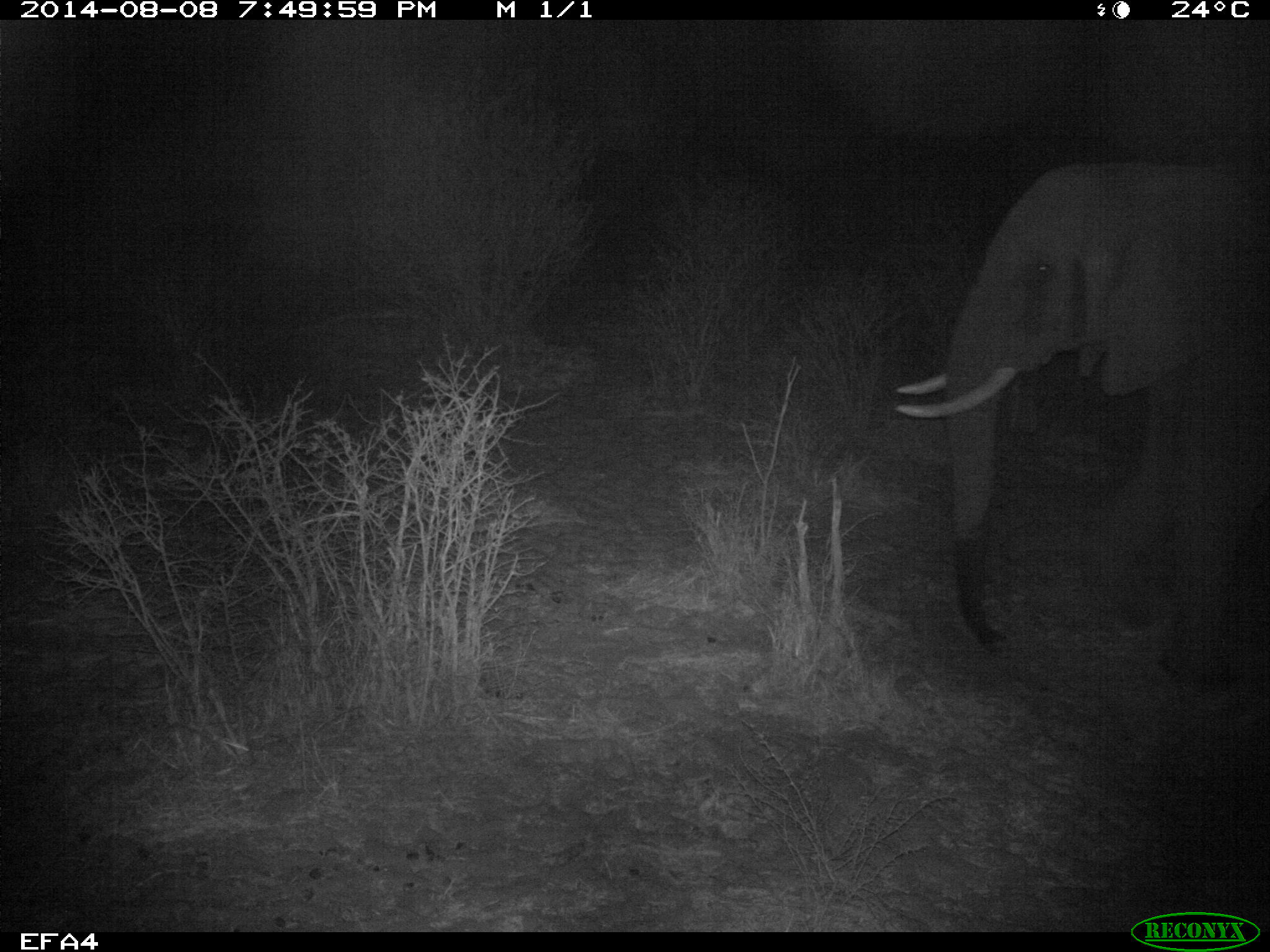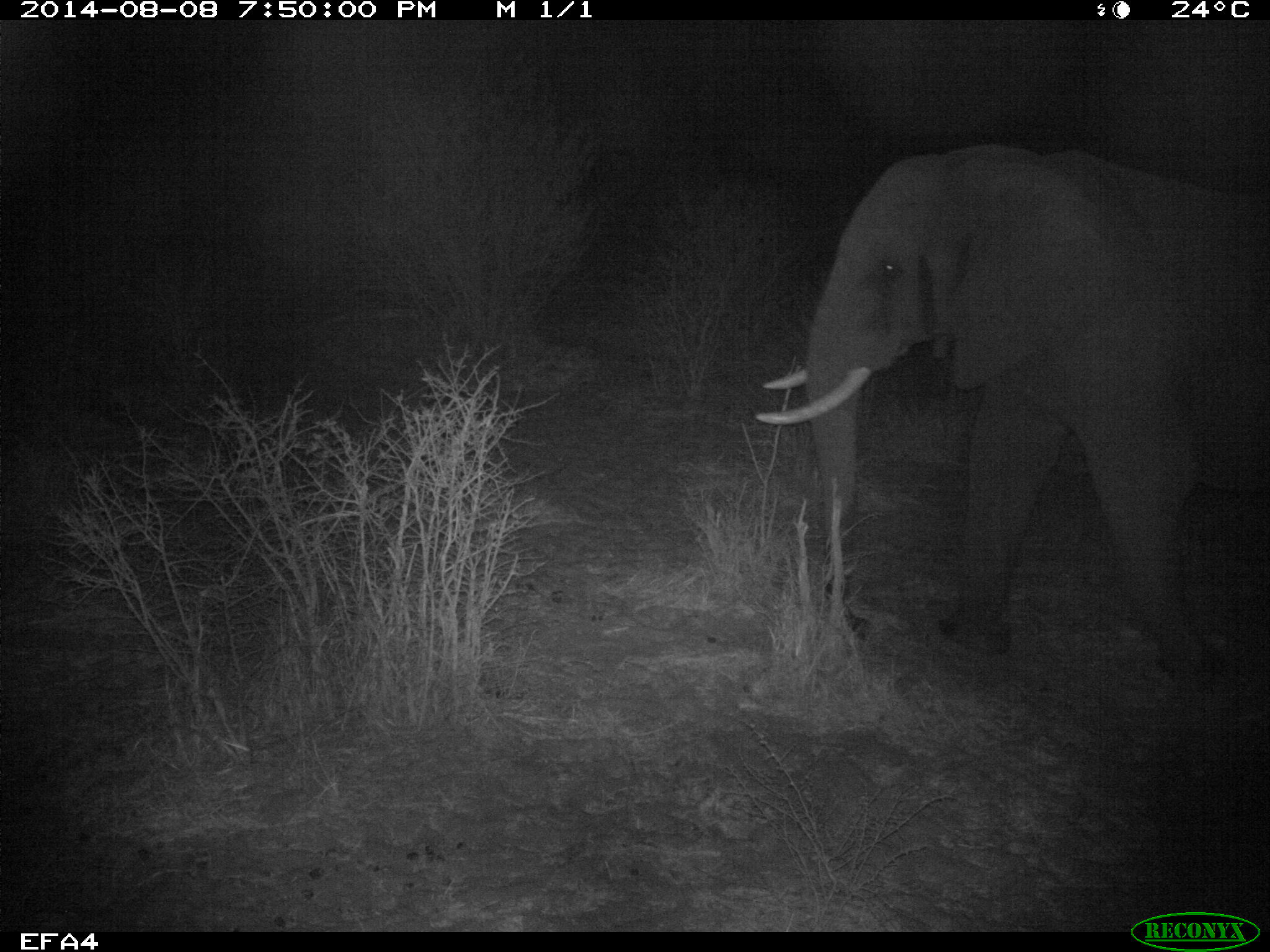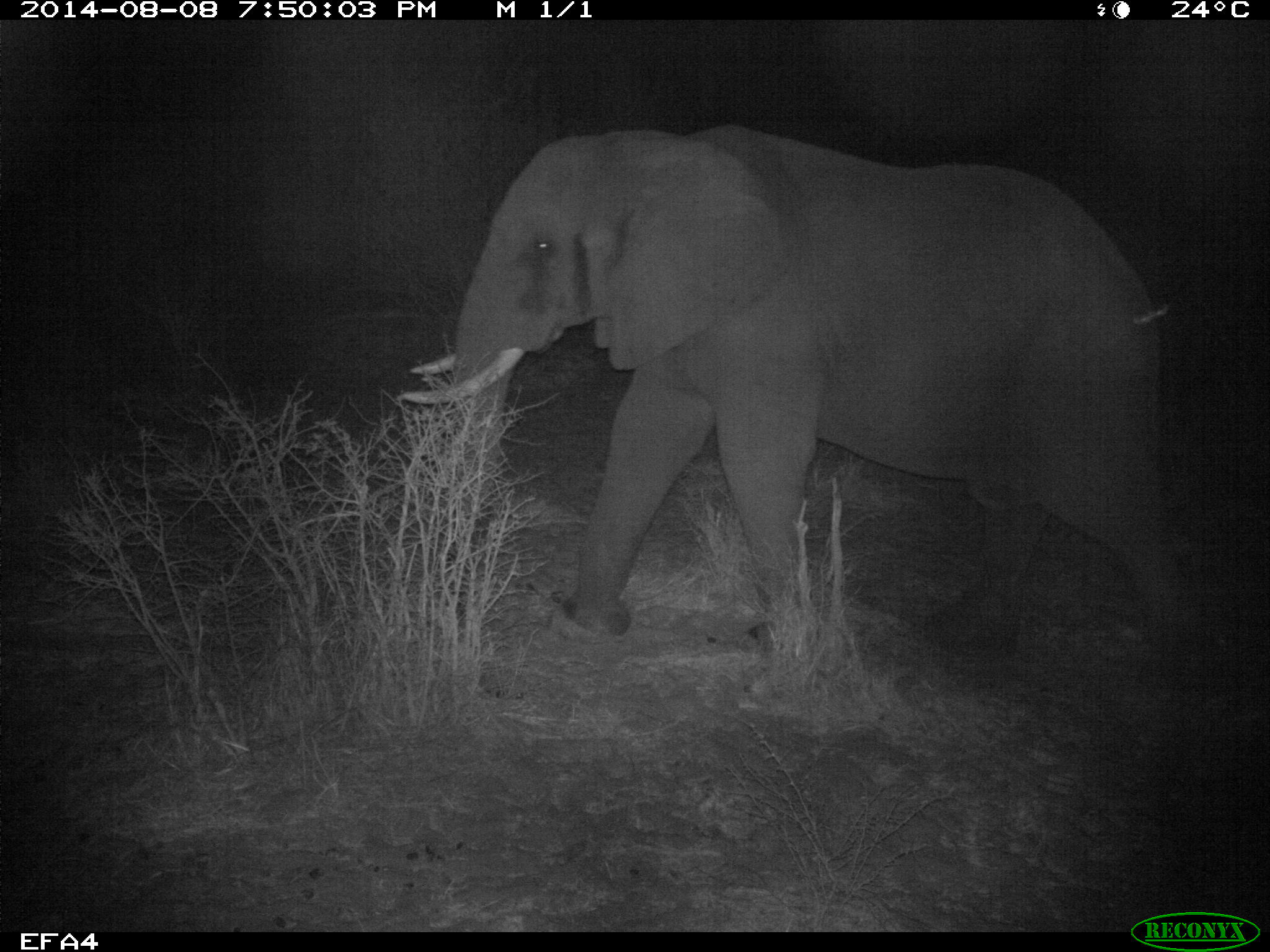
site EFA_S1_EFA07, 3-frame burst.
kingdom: Animalia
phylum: Chordata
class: Mammalia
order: Proboscidea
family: Elephantidae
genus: Loxodonta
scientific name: Loxodonta africana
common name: african bush elephant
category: elephant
Elephant (african bush elephant) (Loxodonta africana), count 1. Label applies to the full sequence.